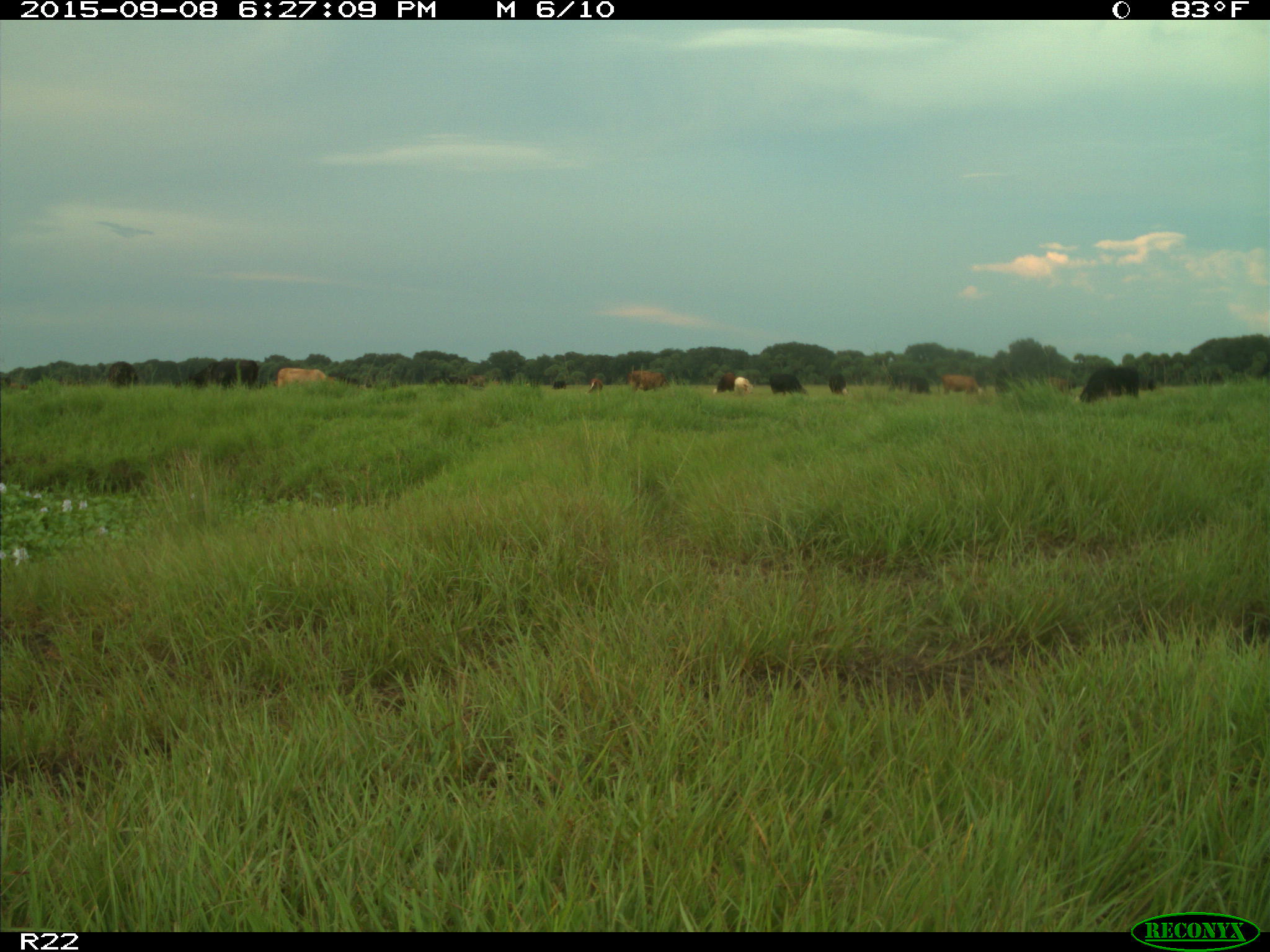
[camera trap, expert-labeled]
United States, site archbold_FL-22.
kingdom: Animalia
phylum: Chordata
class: Mammalia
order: Artiodactyla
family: Bovidae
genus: Bos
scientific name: Bos taurus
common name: domestic cow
Bos taurus (domestic cow).